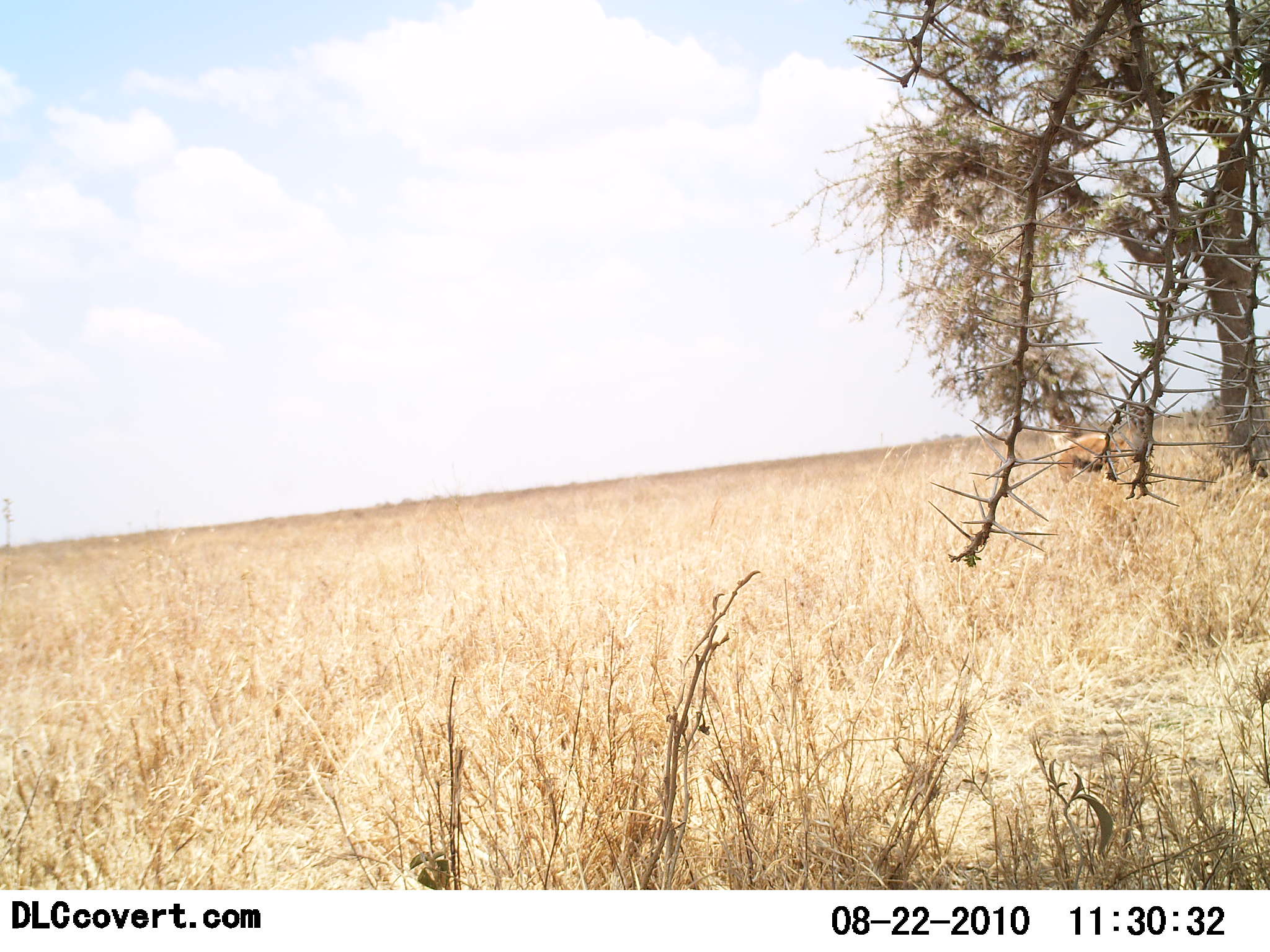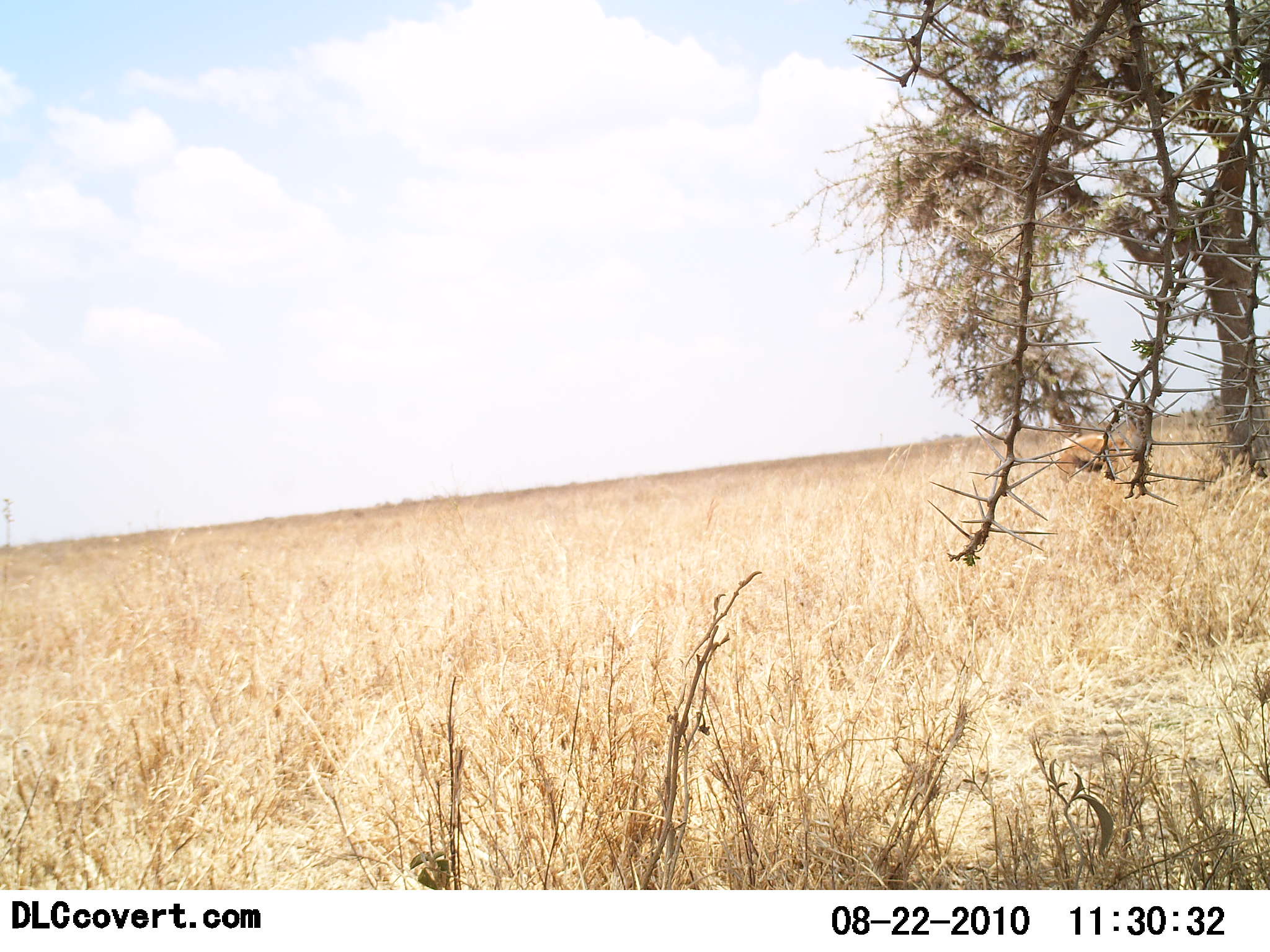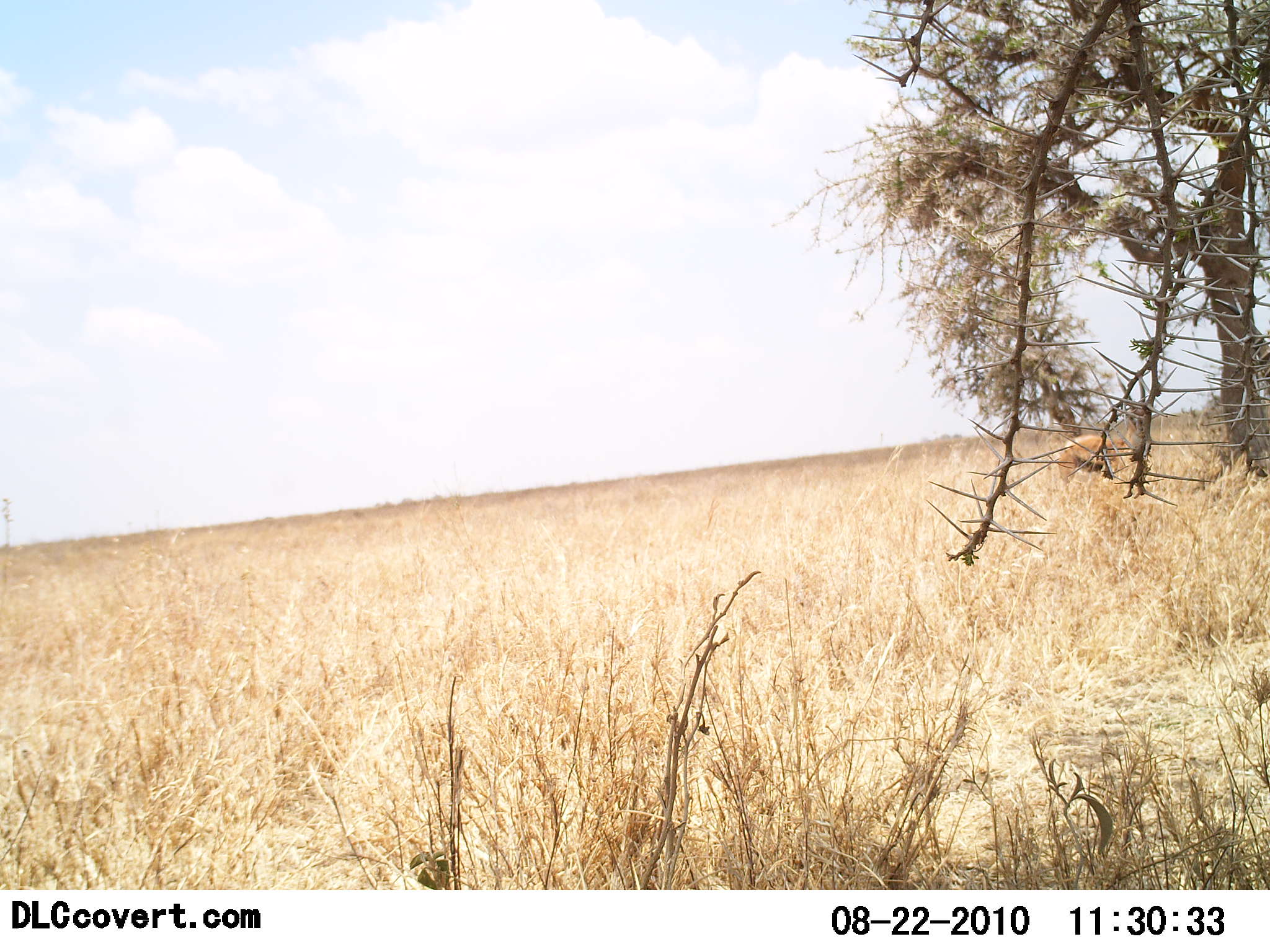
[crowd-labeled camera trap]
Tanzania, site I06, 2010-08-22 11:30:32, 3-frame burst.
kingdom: Animalia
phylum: Chordata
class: Mammalia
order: Artiodactyla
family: Bovidae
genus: Eudorcas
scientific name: Eudorcas thomsonii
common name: thomson's gazelle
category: gazellethomsons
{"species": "gazellethomsons (thomson's gazelle) (Eudorcas thomsonii)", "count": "1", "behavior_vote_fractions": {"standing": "92%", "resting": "0%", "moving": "0%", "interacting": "0%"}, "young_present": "0%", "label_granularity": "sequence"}